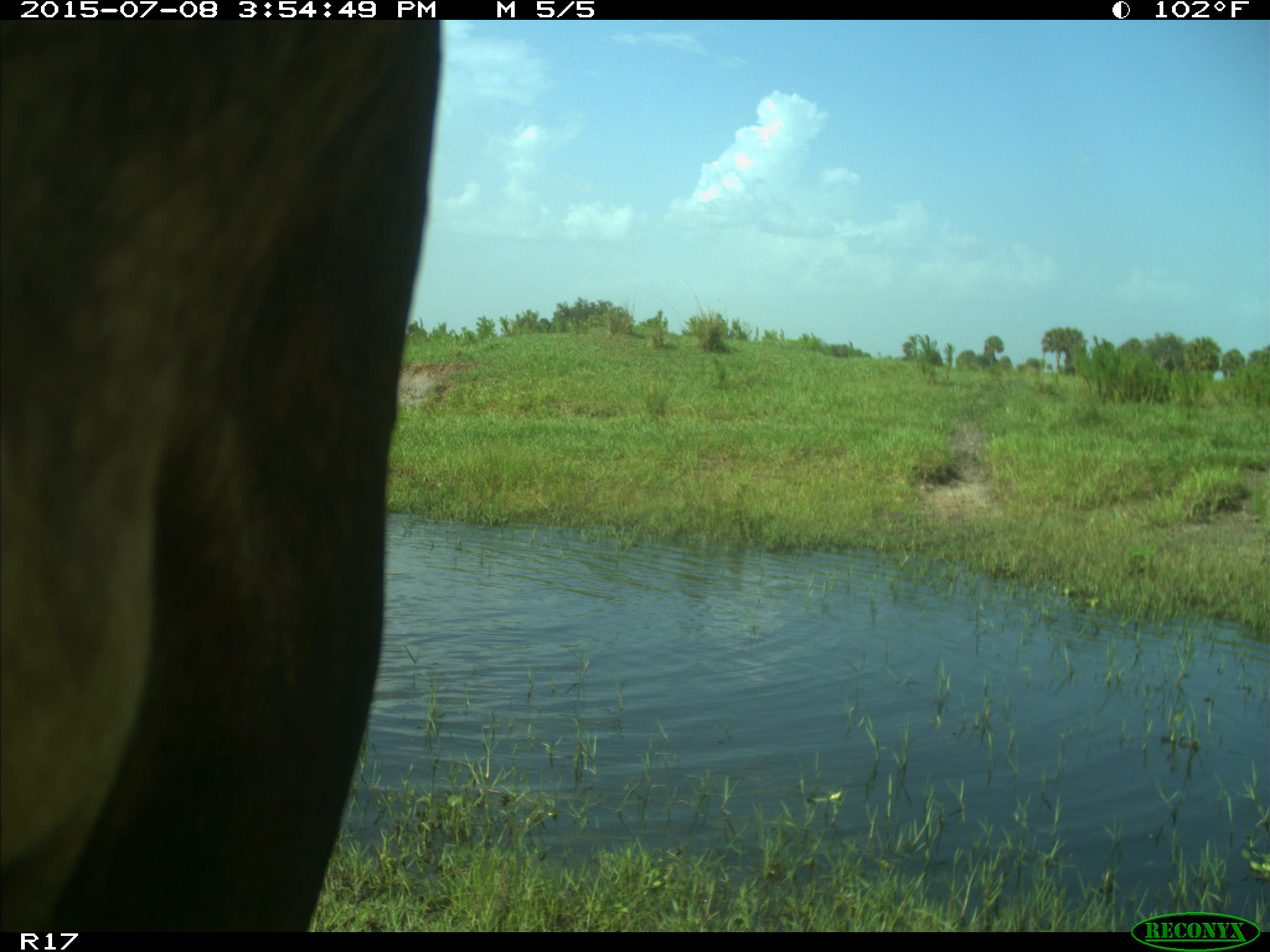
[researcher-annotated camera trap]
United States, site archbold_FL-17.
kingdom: Animalia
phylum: Chordata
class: Mammalia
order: Artiodactyla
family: Bovidae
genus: Bos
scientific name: Bos taurus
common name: domestic cow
Bos taurus (domestic cow).